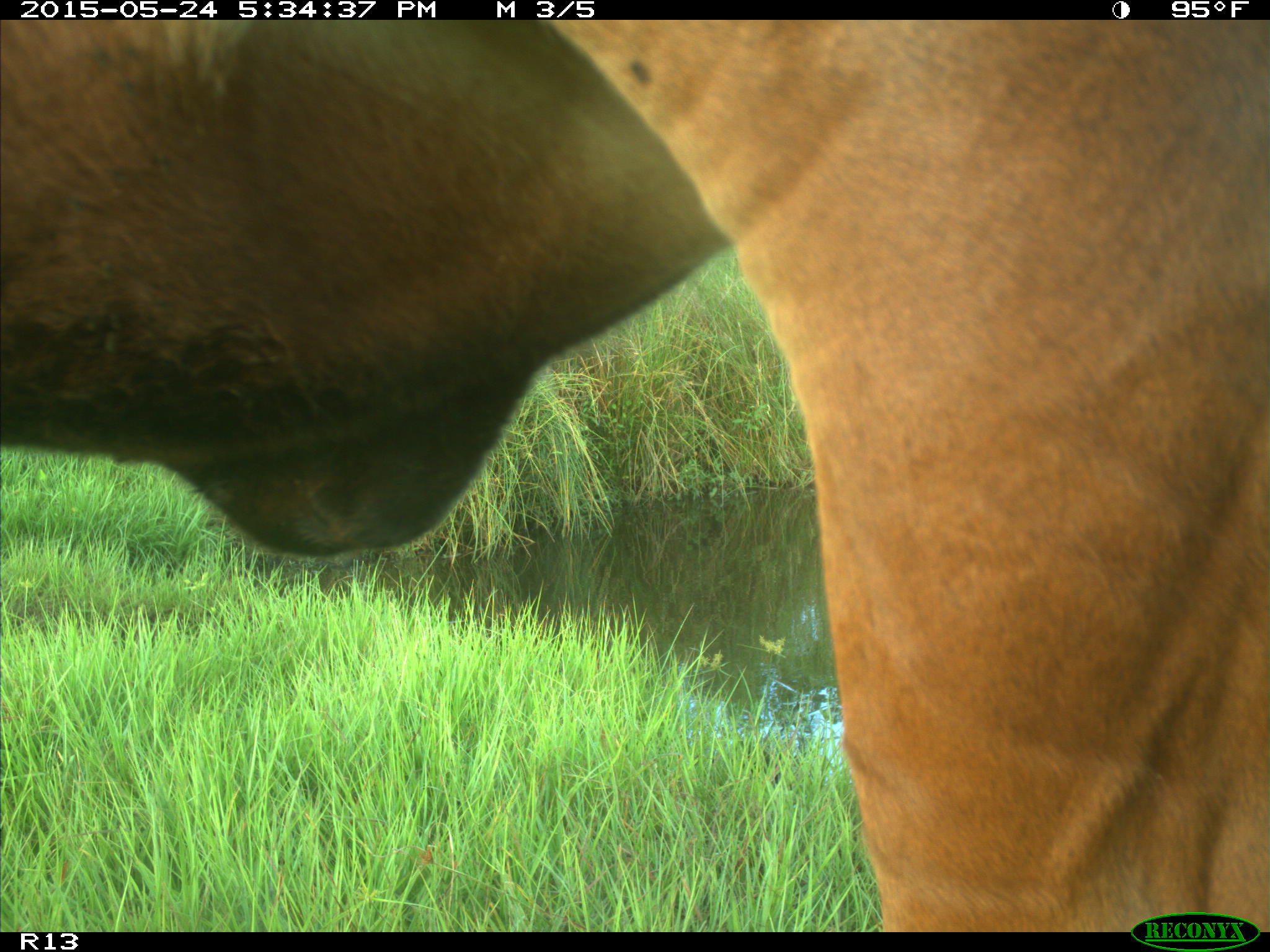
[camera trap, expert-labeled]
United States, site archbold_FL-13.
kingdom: Animalia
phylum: Chordata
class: Mammalia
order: Artiodactyla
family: Bovidae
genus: Bos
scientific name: Bos taurus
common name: domestic cow